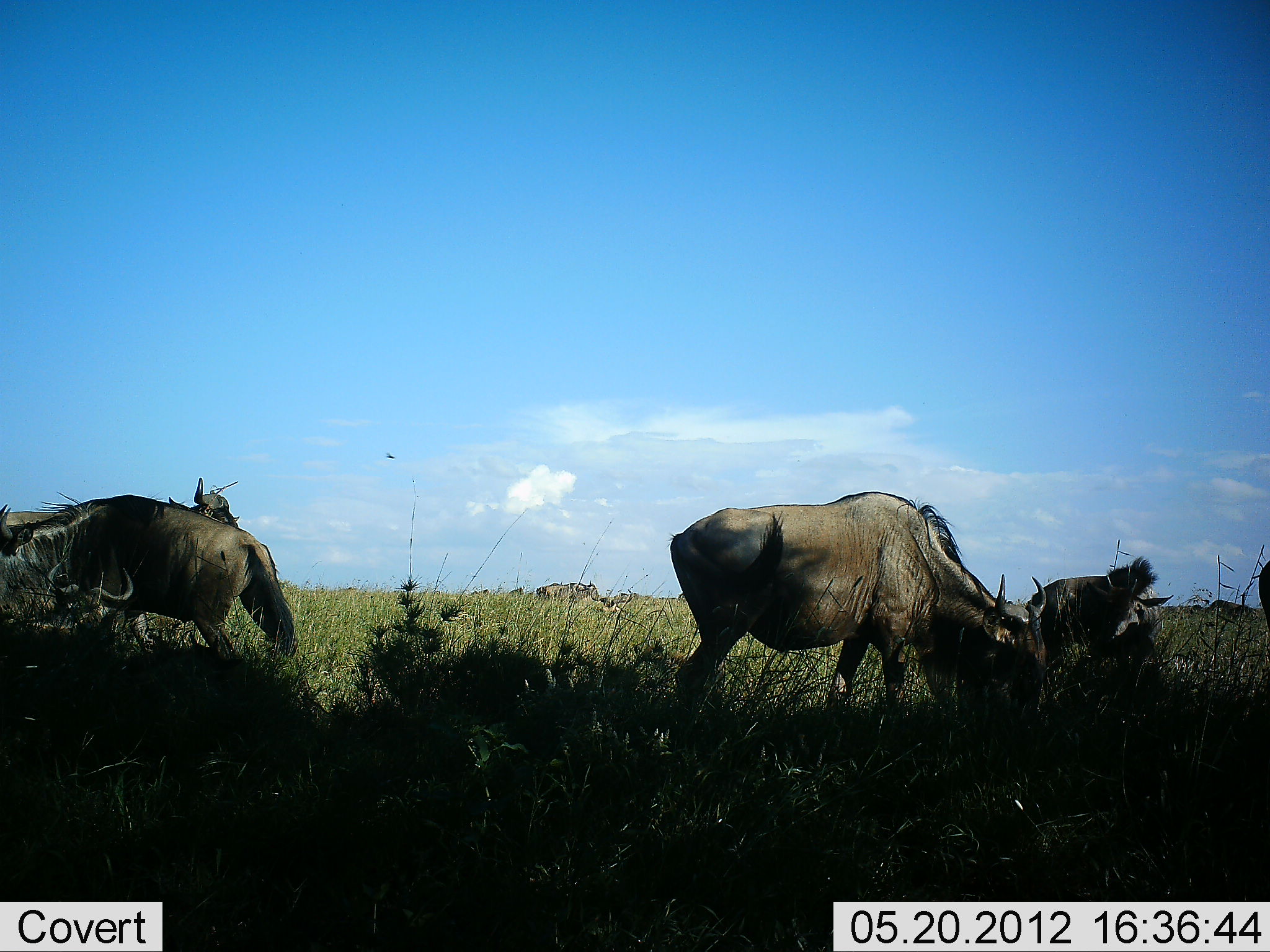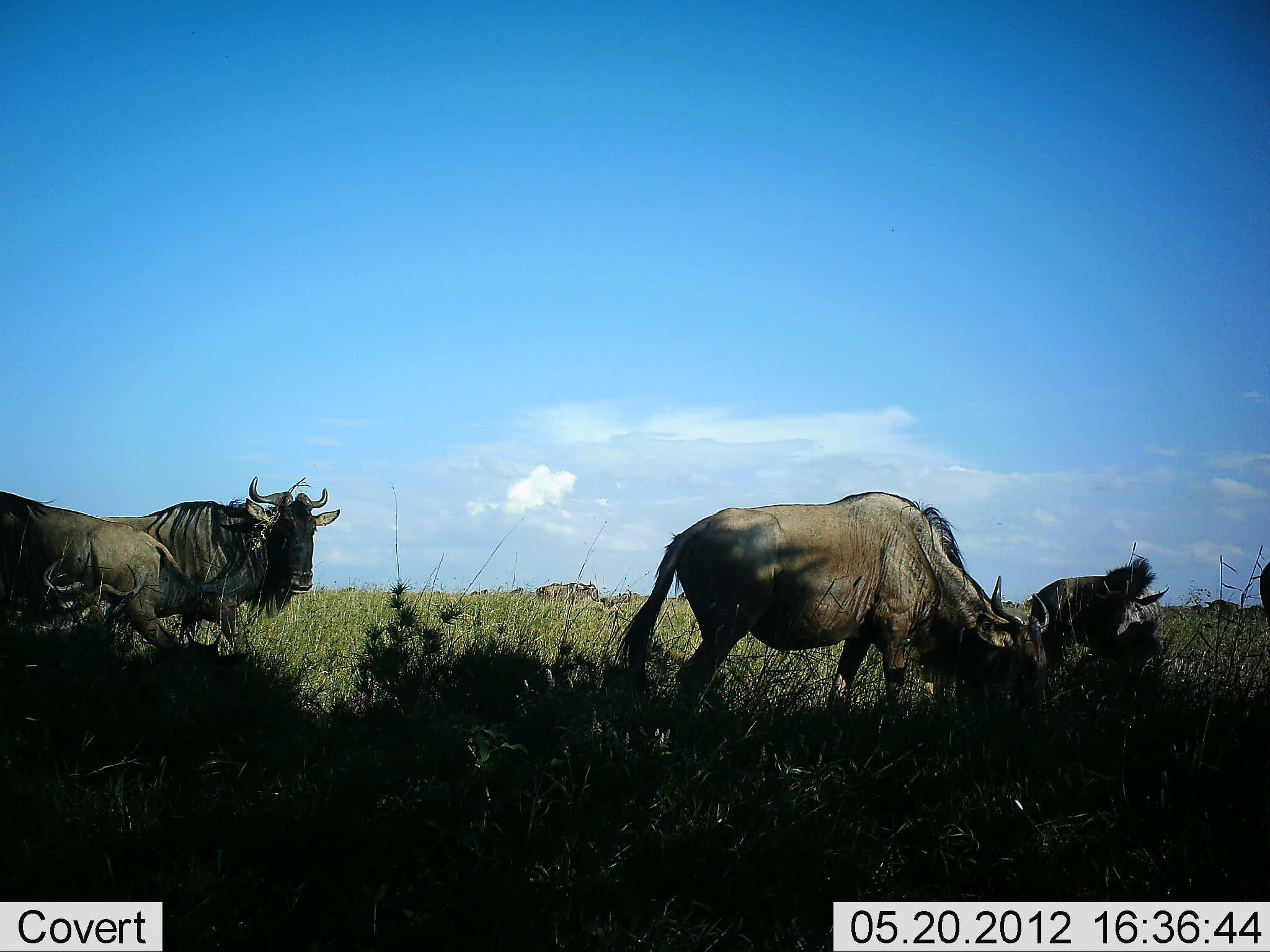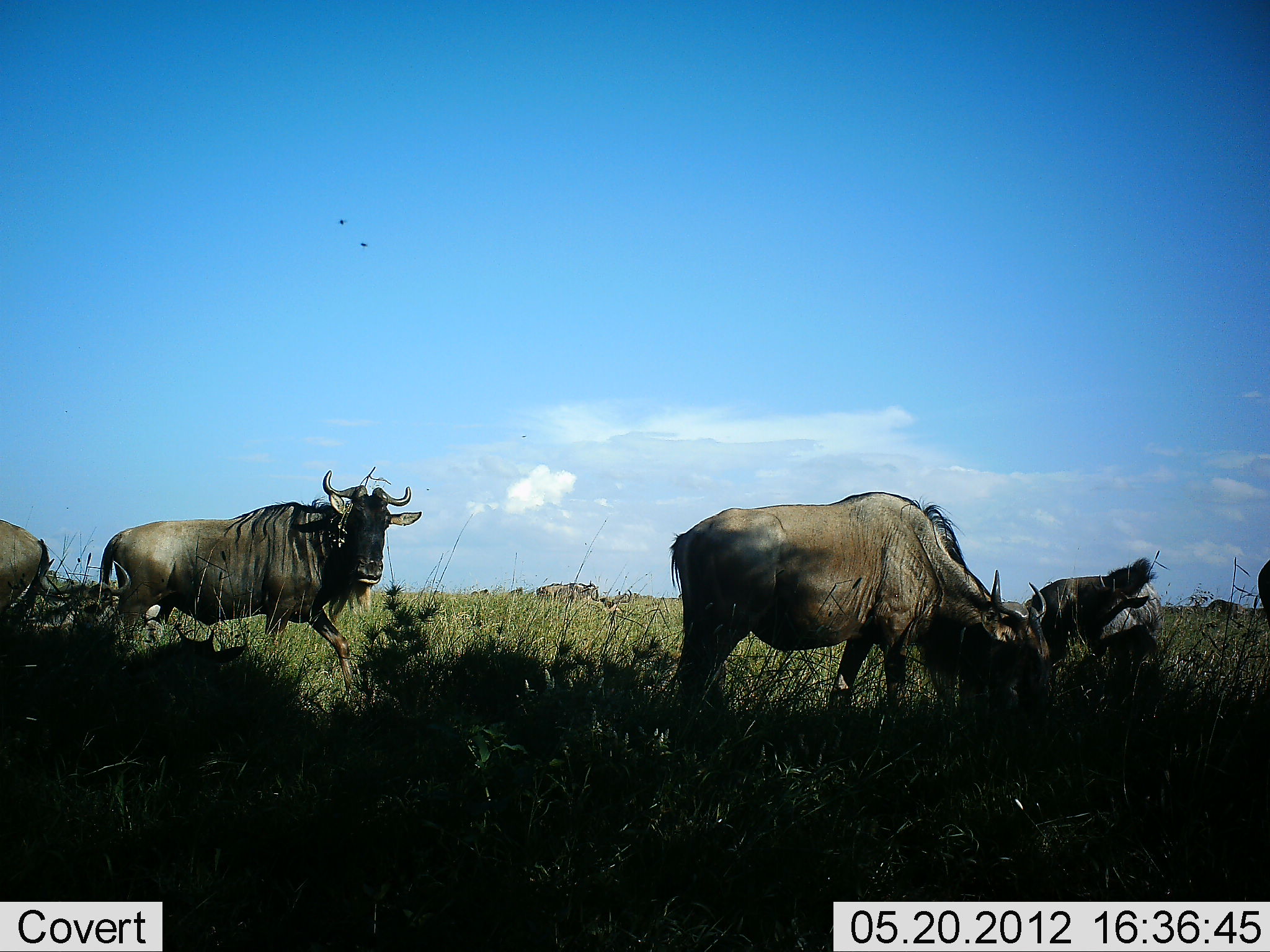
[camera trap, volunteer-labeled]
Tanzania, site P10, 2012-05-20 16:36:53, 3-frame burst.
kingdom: Animalia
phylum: Chordata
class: Mammalia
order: Artiodactyla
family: Bovidae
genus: Connochaetes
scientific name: Connochaetes taurinus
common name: blue wildebeest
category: wildebeest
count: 6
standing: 90%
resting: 30%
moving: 80%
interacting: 0%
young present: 10%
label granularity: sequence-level